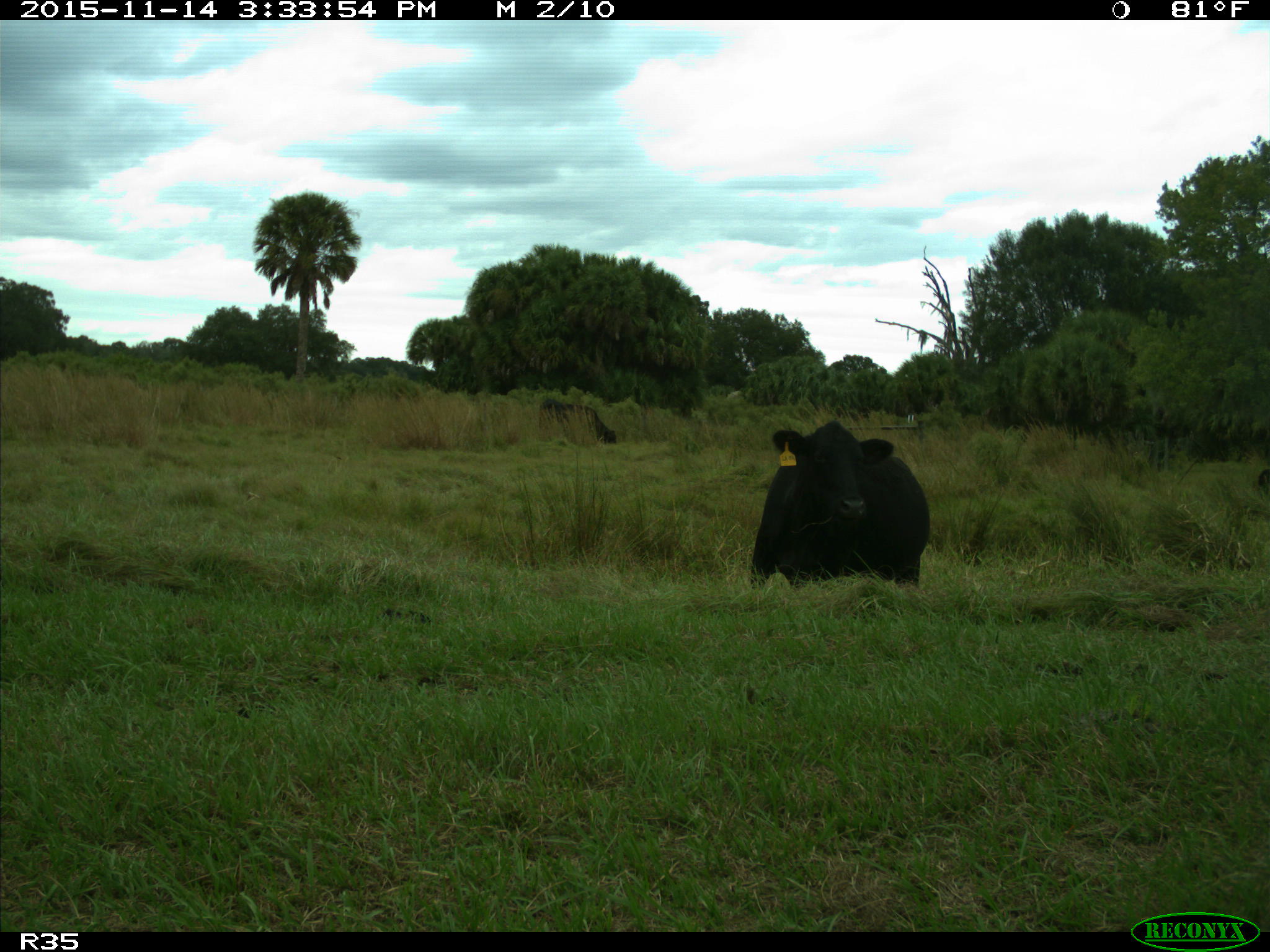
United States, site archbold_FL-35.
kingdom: Animalia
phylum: Chordata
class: Mammalia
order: Artiodactyla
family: Bovidae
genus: Bos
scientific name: Bos taurus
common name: domestic cow